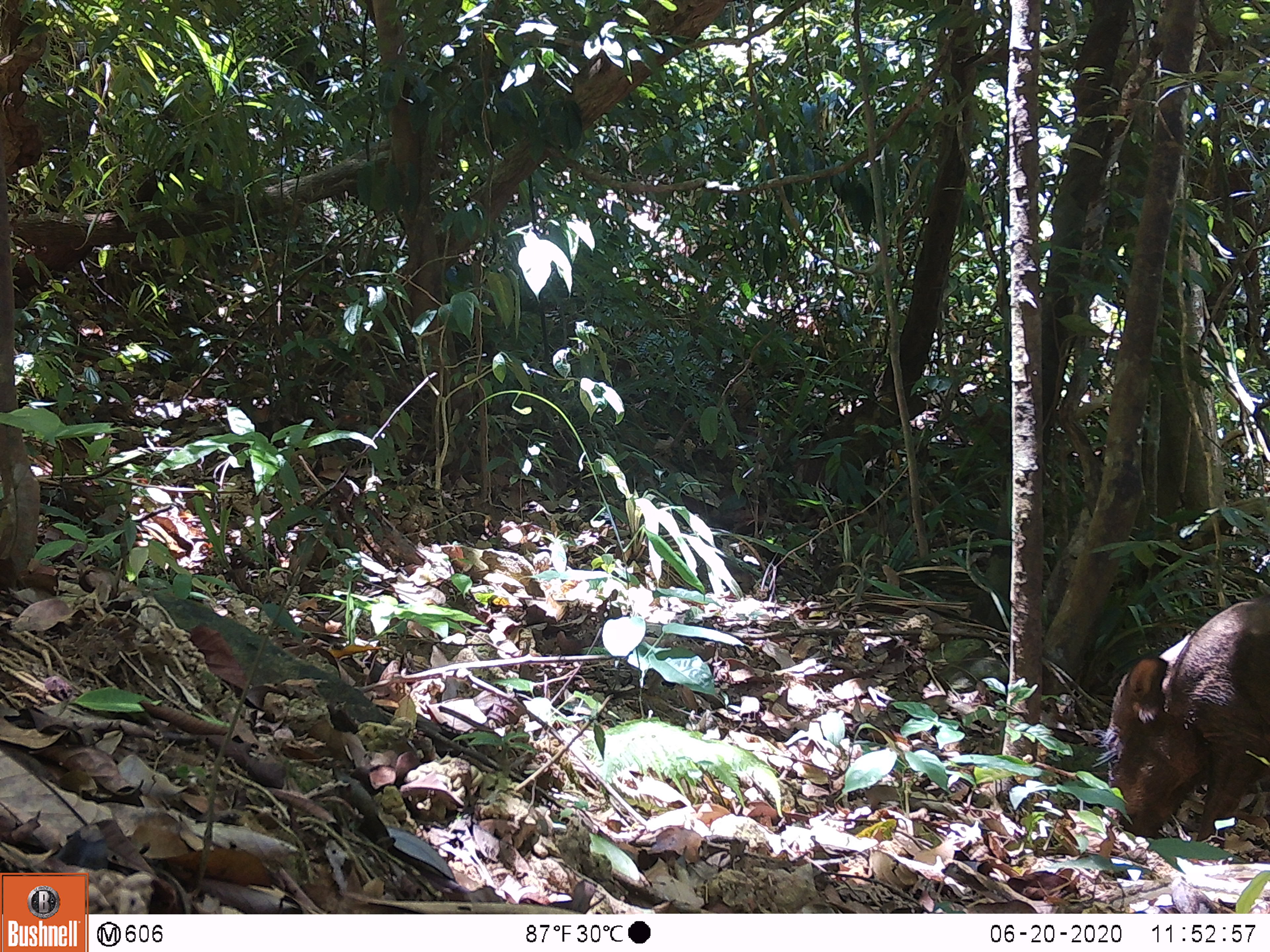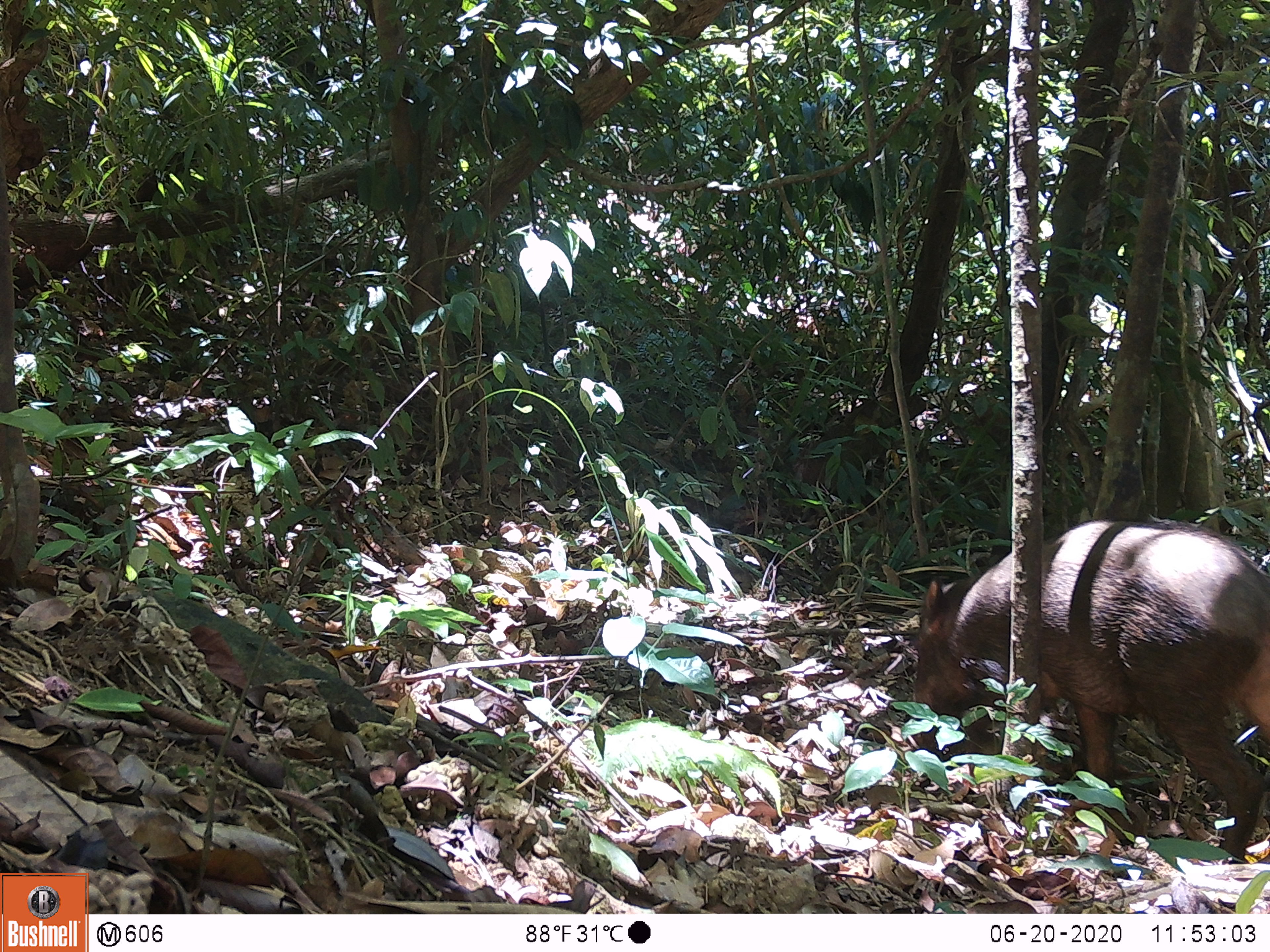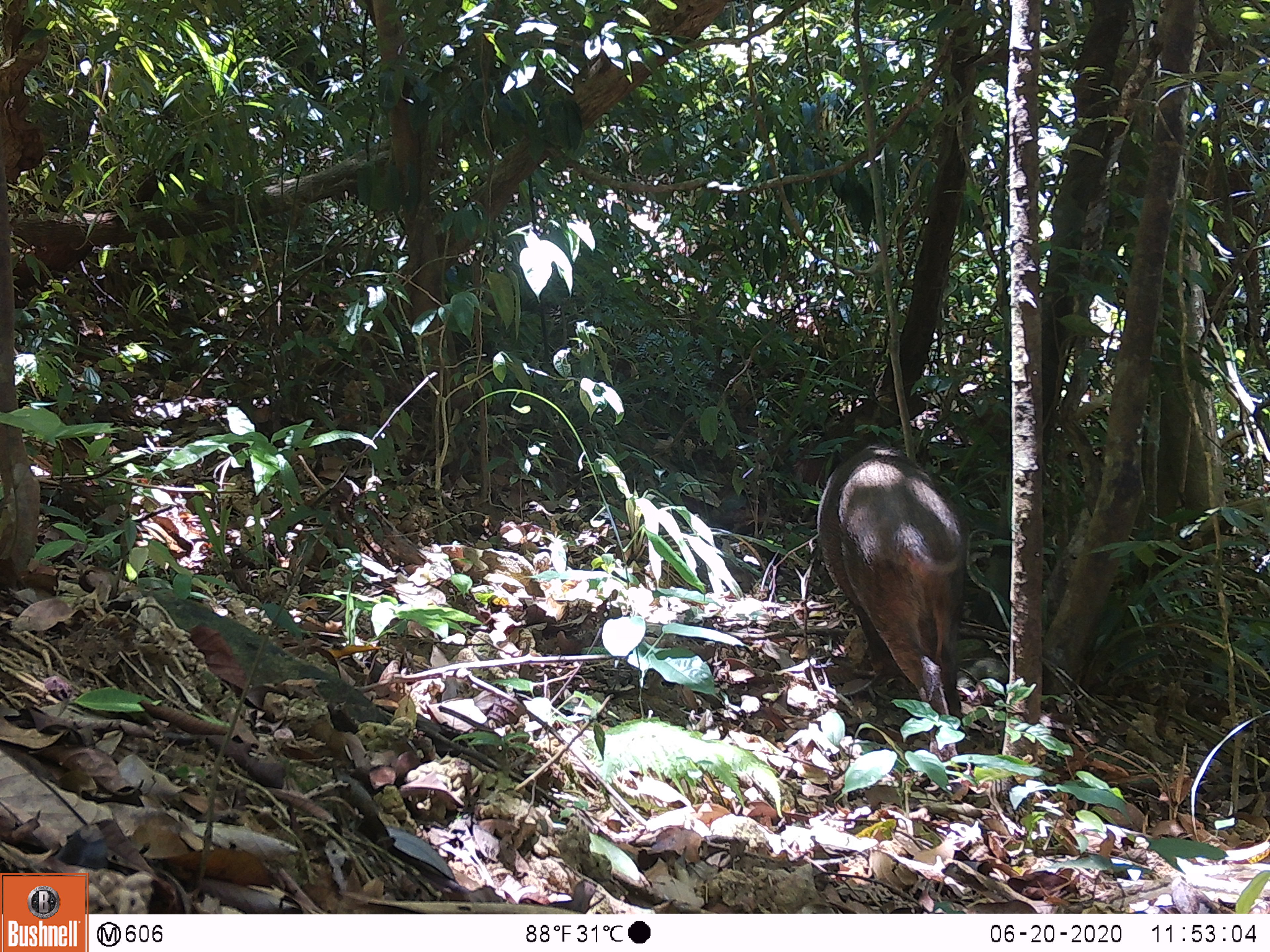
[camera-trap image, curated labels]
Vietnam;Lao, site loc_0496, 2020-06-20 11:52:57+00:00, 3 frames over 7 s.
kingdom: Animalia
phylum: Chordata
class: Mammalia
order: Artiodactyla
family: Suidae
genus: Sus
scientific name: Sus scrofa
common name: eurasian wild pig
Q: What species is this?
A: Eurasian wild pig (Sus scrofa).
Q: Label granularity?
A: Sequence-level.